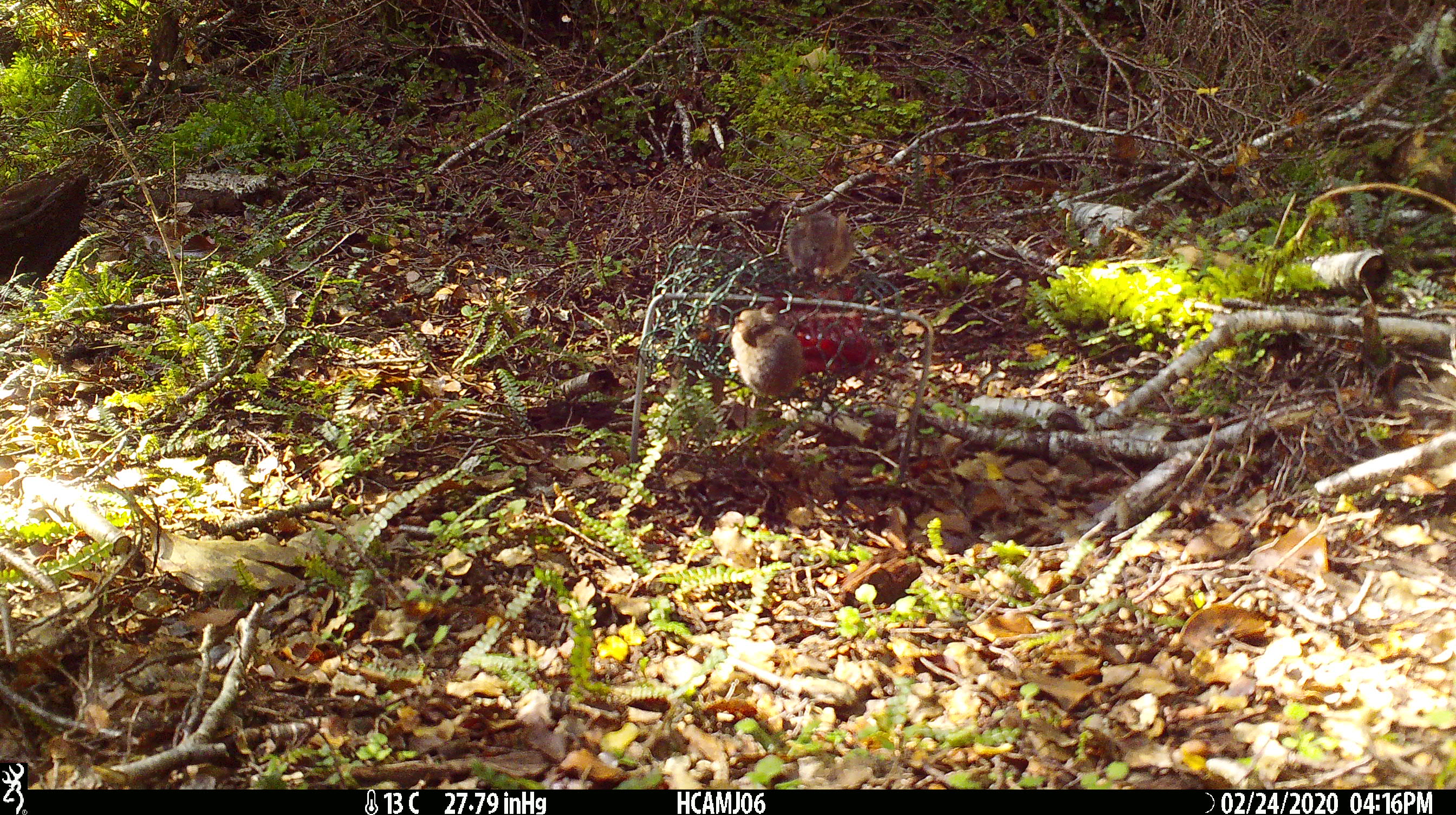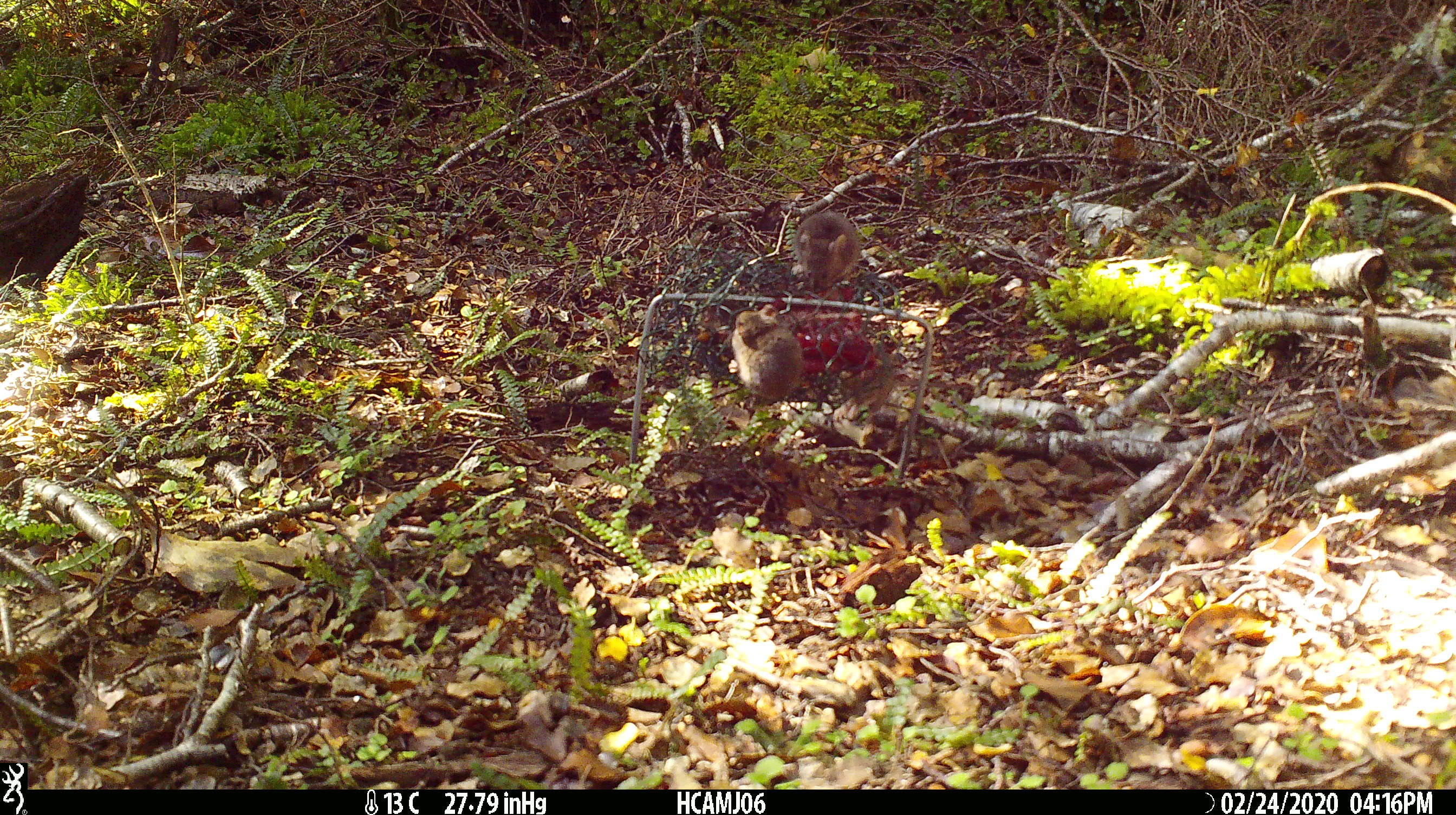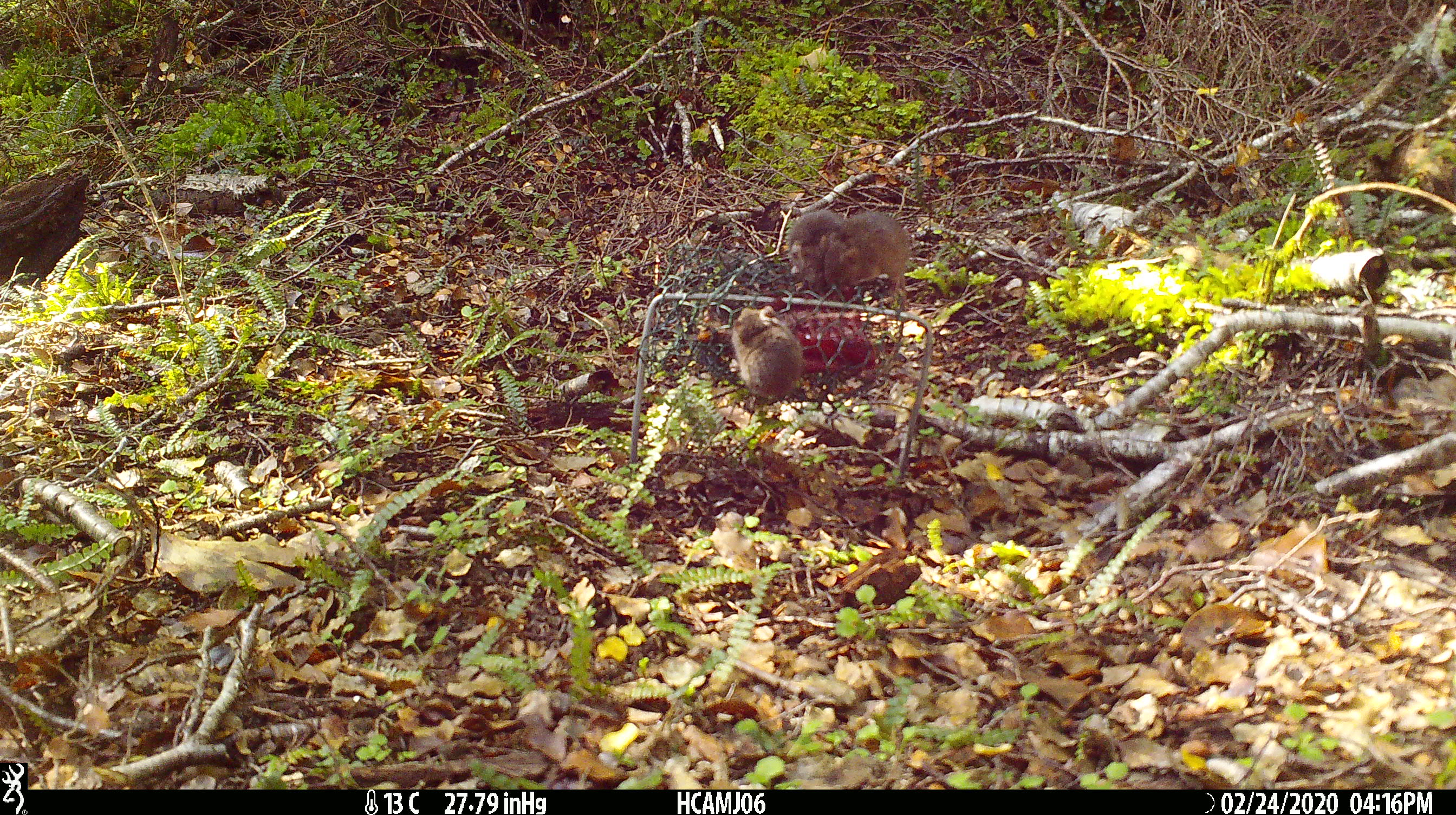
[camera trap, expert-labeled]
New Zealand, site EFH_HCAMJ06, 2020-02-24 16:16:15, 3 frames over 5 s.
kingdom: Animalia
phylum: Chordata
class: Mammalia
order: Rodentia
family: Muridae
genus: Mus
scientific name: Mus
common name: mouse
Mouse (Mus).